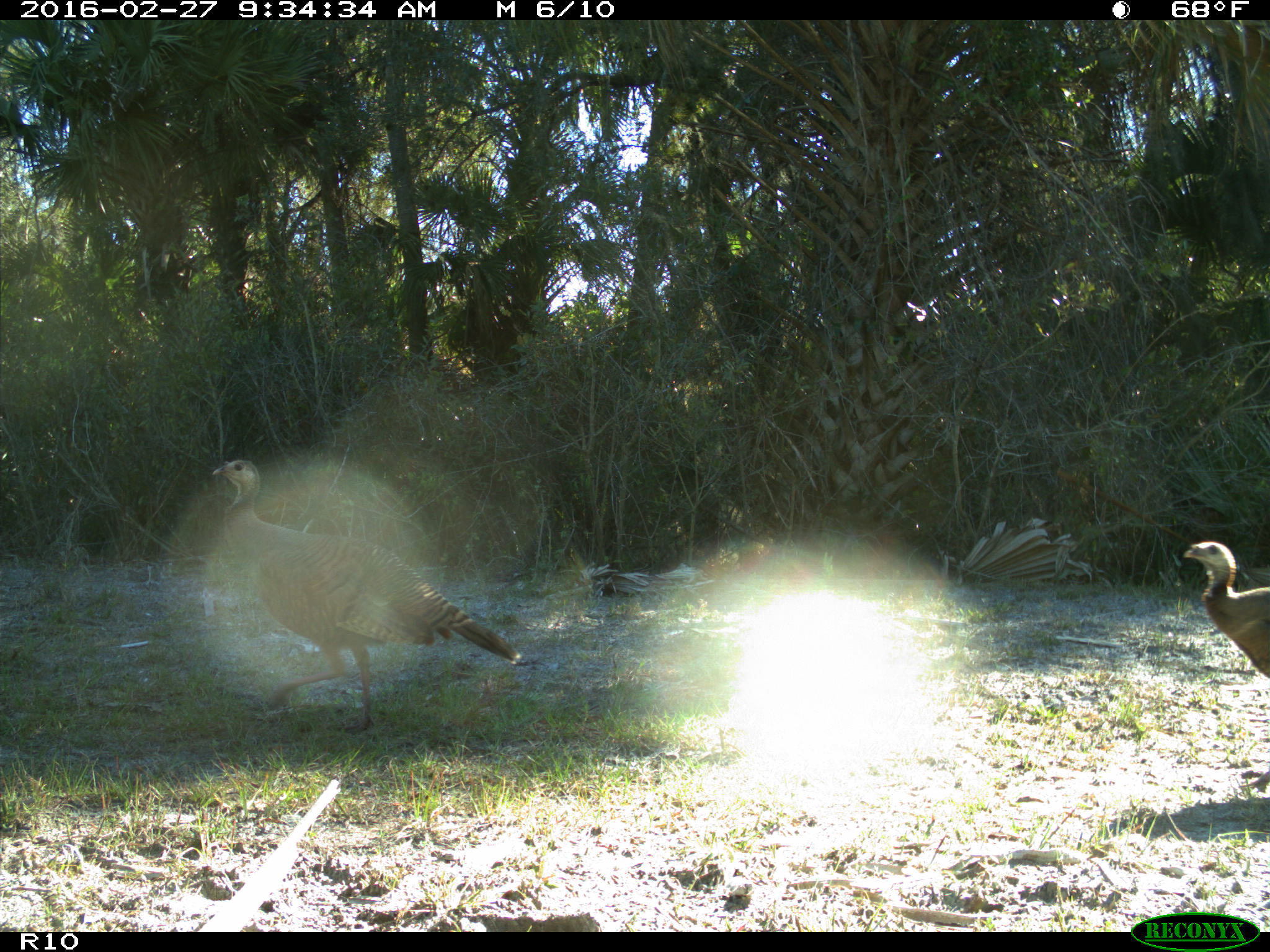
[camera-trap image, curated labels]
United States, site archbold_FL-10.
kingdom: Animalia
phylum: Chordata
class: Aves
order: Galliformes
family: Phasianidae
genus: Meleagris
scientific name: Meleagris gallopavo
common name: wild turkey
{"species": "Meleagris gallopavo (wild turkey)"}